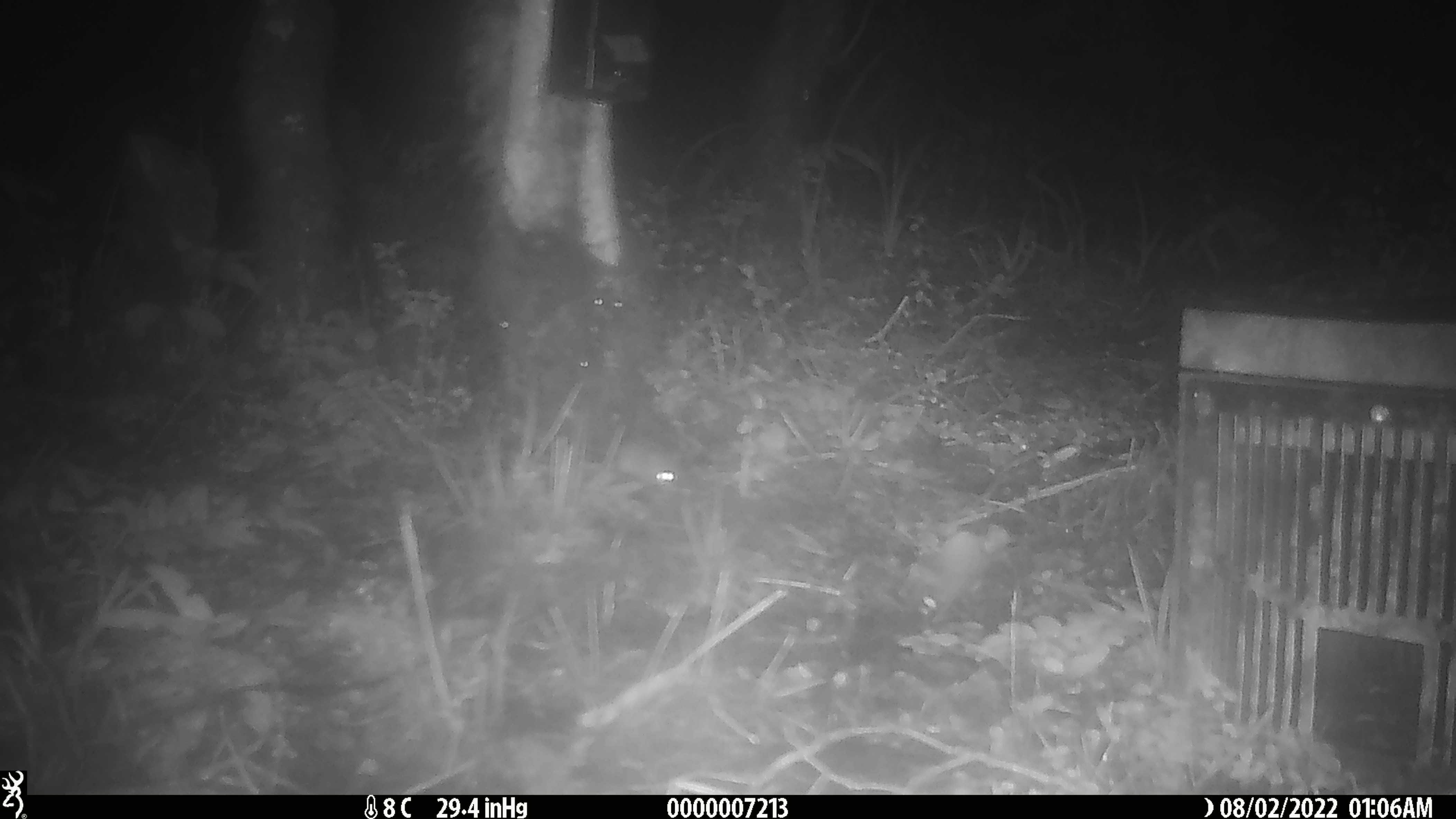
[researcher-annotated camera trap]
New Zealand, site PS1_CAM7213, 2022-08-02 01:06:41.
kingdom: Animalia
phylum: Chordata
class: Mammalia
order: Rodentia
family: Muridae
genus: Mus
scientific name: Mus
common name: mouse